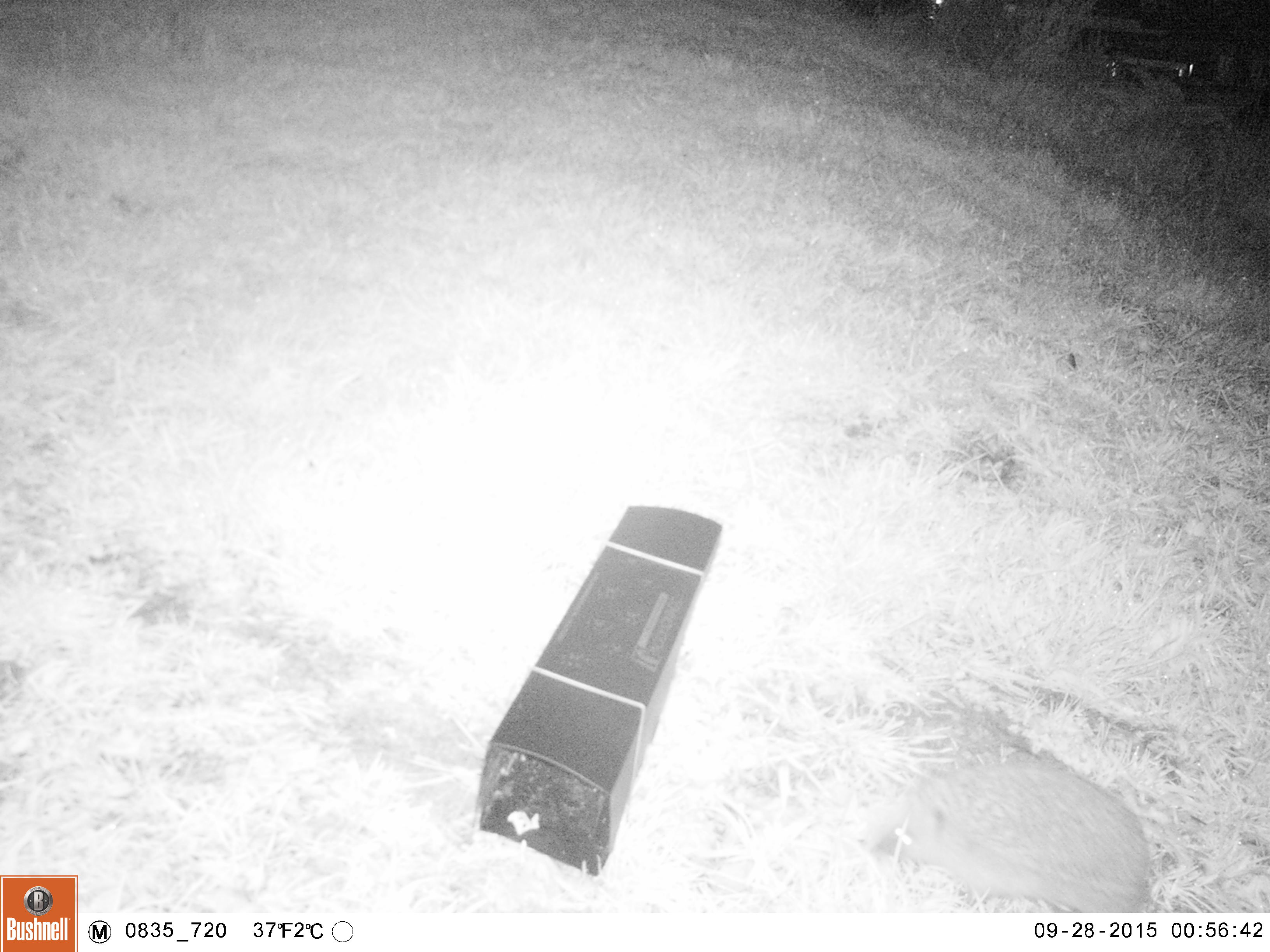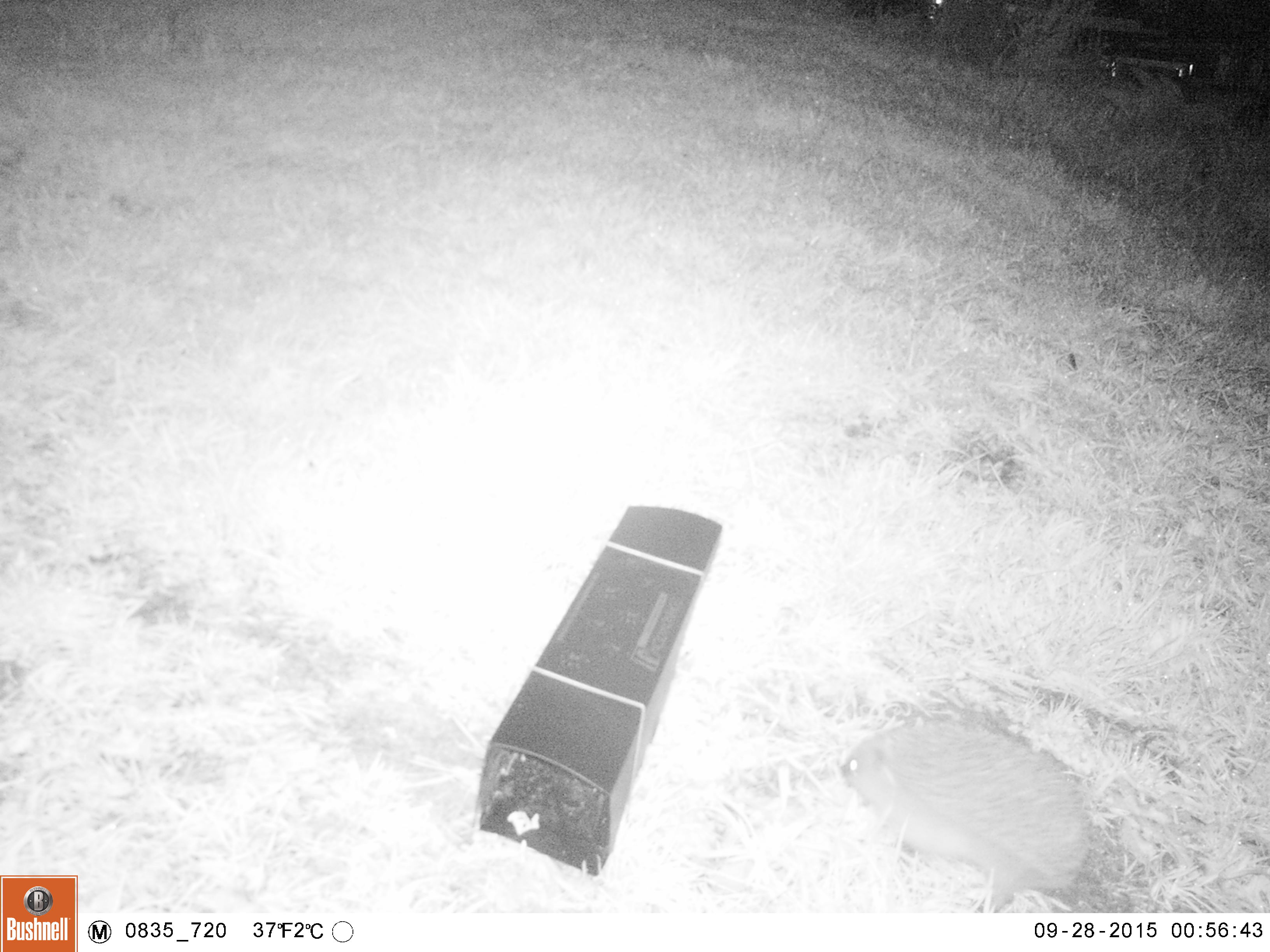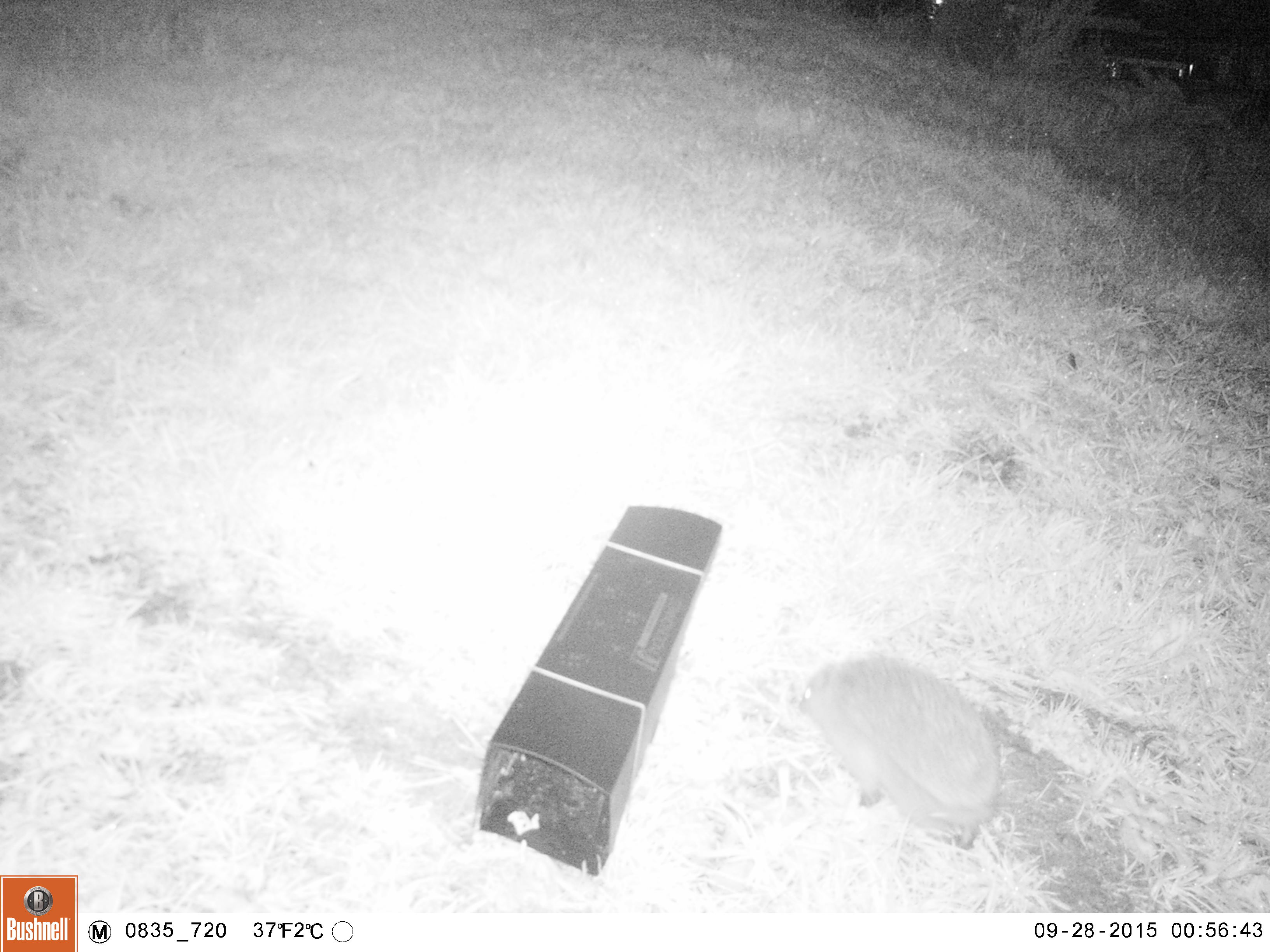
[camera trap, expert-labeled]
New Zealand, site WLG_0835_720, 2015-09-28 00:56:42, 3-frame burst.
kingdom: Animalia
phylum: Chordata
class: Mammalia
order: Eulipotyphla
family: Erinaceidae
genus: Erinaceus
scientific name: Erinaceus europaeus europaeus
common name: european hedgehog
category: hedgehog